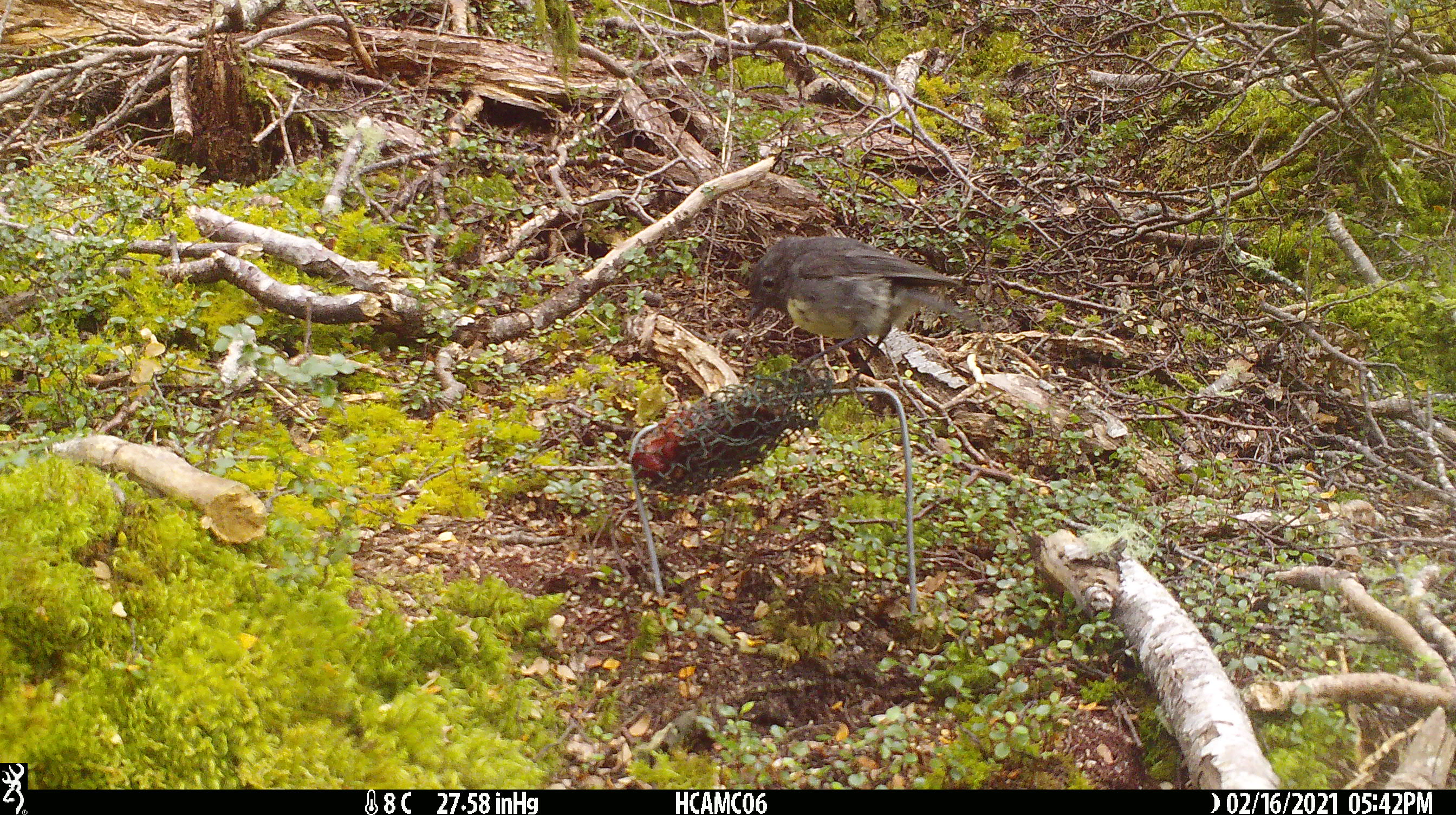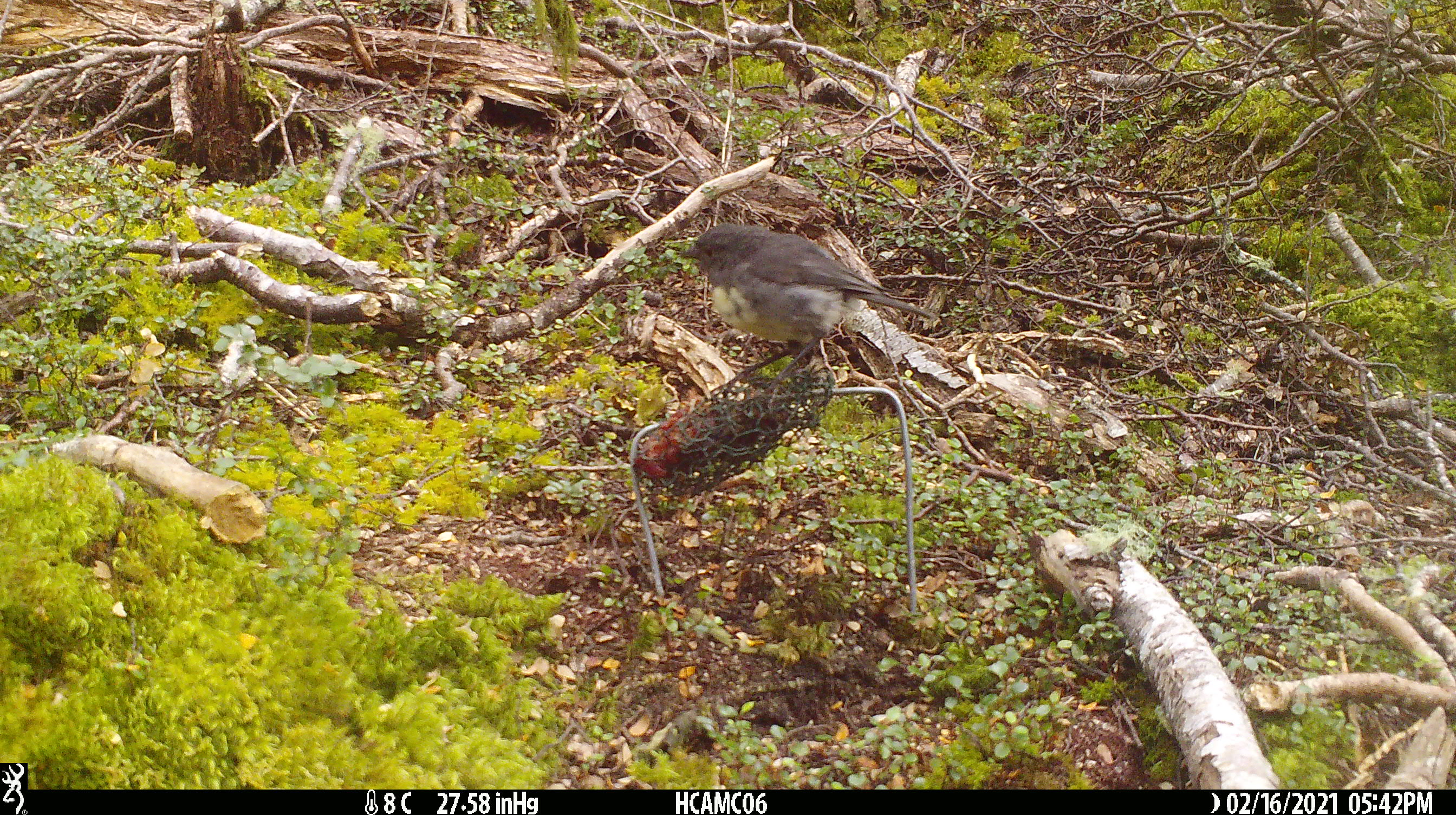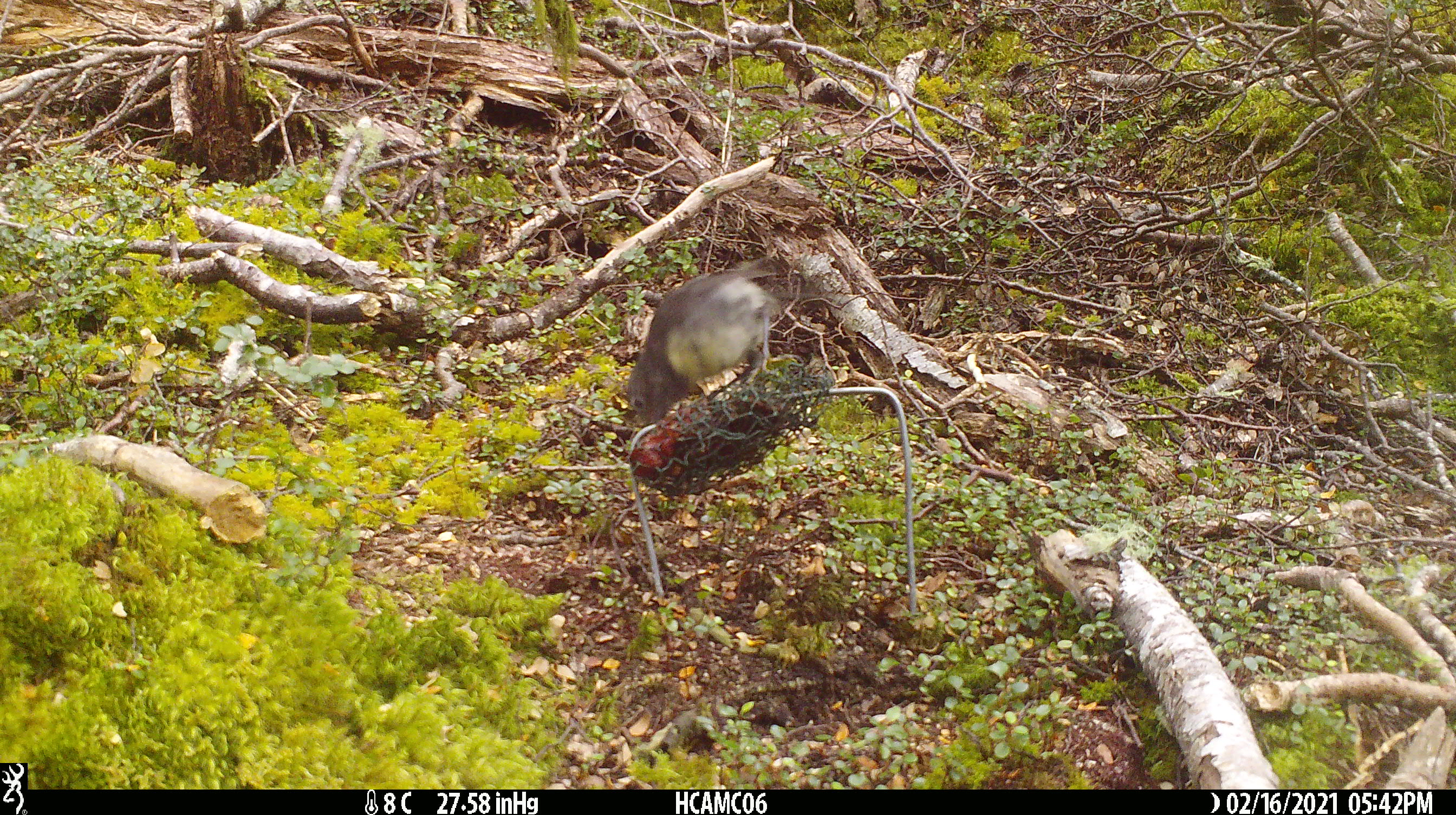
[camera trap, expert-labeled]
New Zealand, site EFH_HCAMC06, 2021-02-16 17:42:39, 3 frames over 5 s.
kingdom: Animalia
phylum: Chordata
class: Aves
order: Passeriformes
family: Petroicidae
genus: Petroica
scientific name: Petroica australis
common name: new zealand robin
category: robin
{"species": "robin (new zealand robin) (Petroica australis)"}